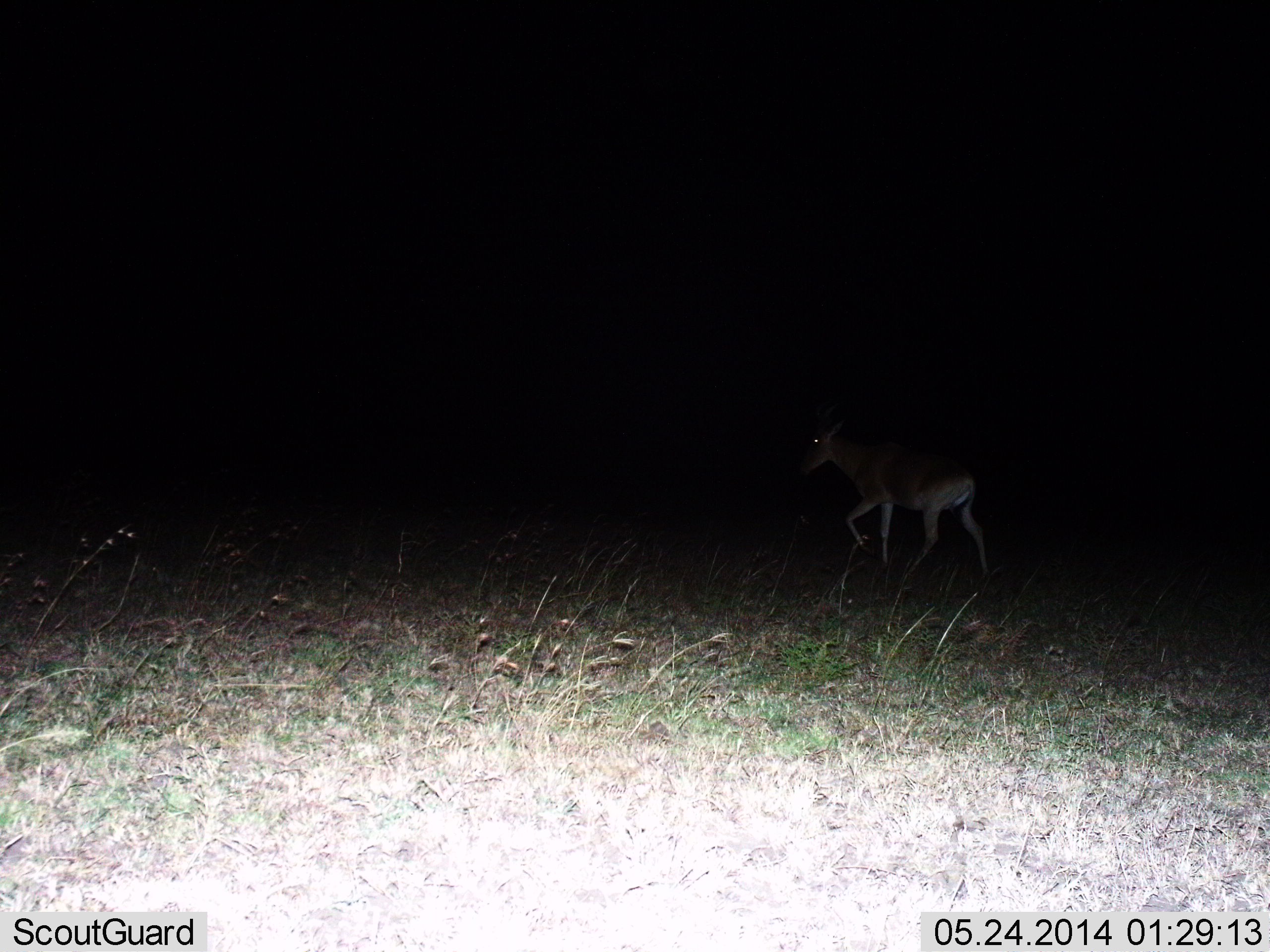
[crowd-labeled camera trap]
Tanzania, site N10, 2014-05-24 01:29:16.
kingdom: Animalia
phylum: Chordata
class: Mammalia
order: Artiodactyla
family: Bovidae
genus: Alcelaphus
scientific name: Alcelaphus buselaphus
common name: hartebeest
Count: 1.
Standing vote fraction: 12%.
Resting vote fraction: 0%.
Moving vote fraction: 88%.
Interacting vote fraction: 0%.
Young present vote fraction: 0%.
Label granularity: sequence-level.